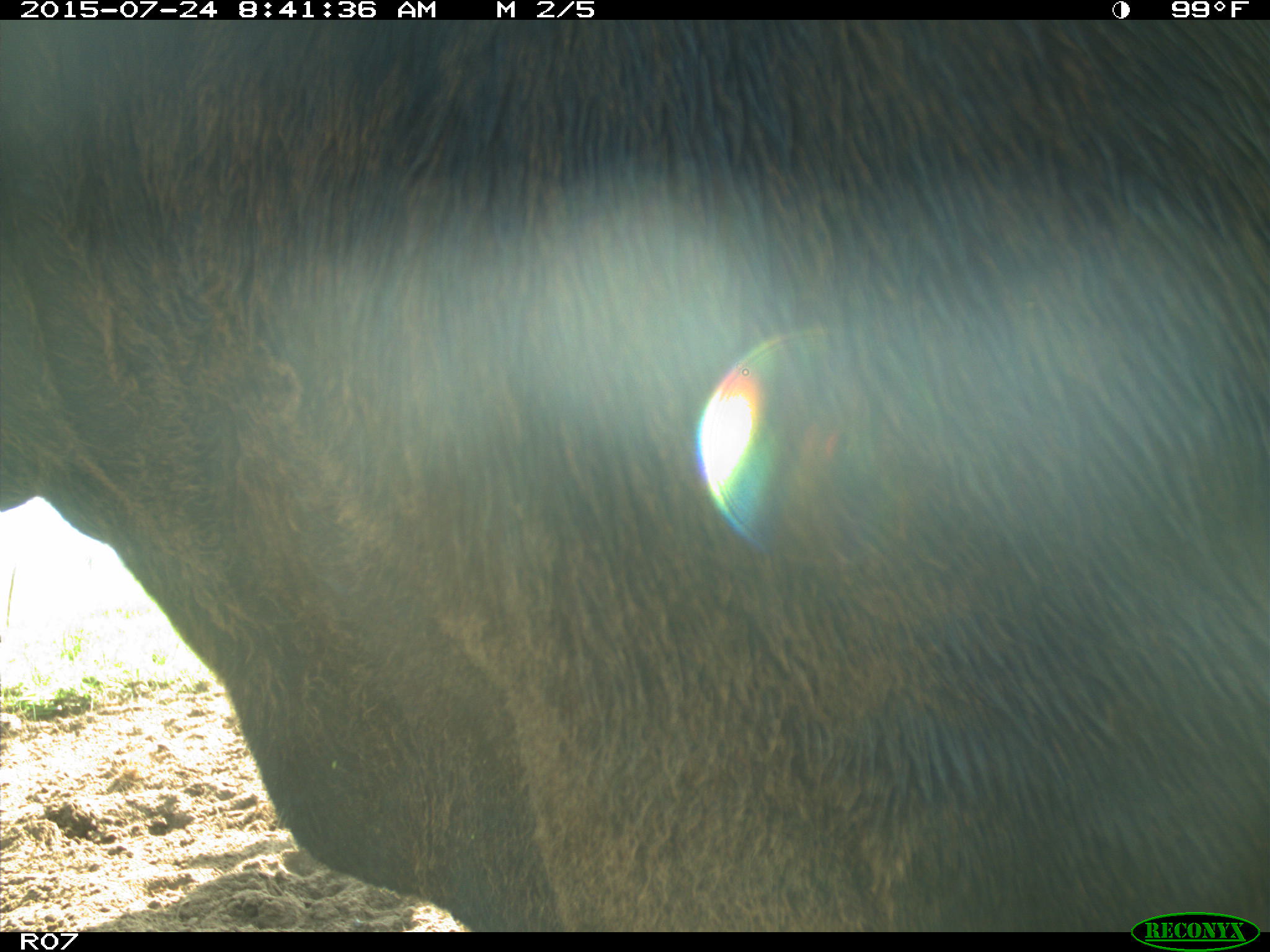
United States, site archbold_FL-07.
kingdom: Animalia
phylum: Chordata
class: Mammalia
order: Artiodactyla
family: Bovidae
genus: Bos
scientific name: Bos taurus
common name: domestic cow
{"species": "Bos taurus (domestic cow)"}